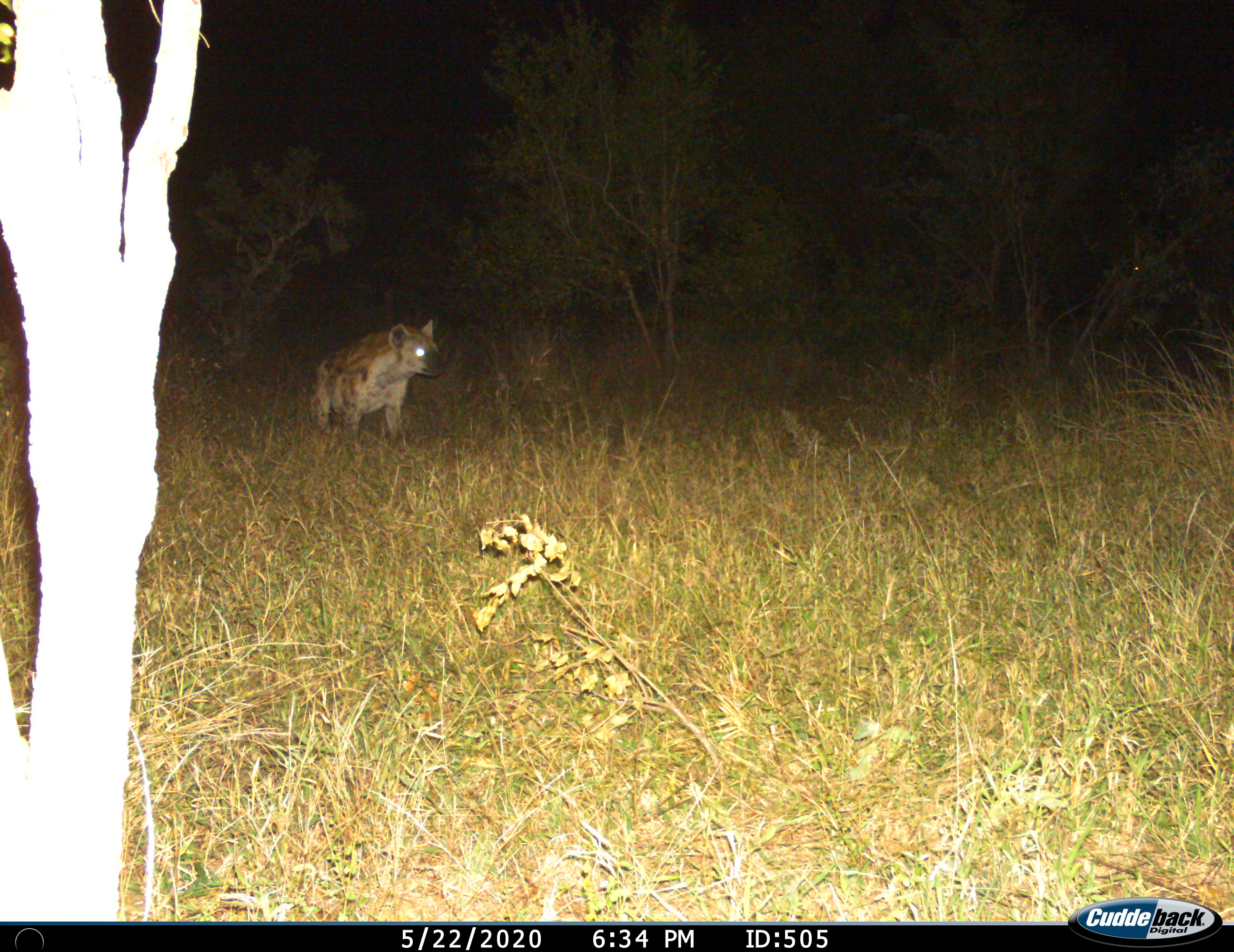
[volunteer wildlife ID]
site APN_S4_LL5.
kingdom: Animalia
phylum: Chordata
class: Mammalia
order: Carnivora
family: Hyaenidae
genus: Crocuta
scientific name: Crocuta crocuta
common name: spotted hyena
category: hyenaspotted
Hyenaspotted (spotted hyena) (Crocuta crocuta), count 1. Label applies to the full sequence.